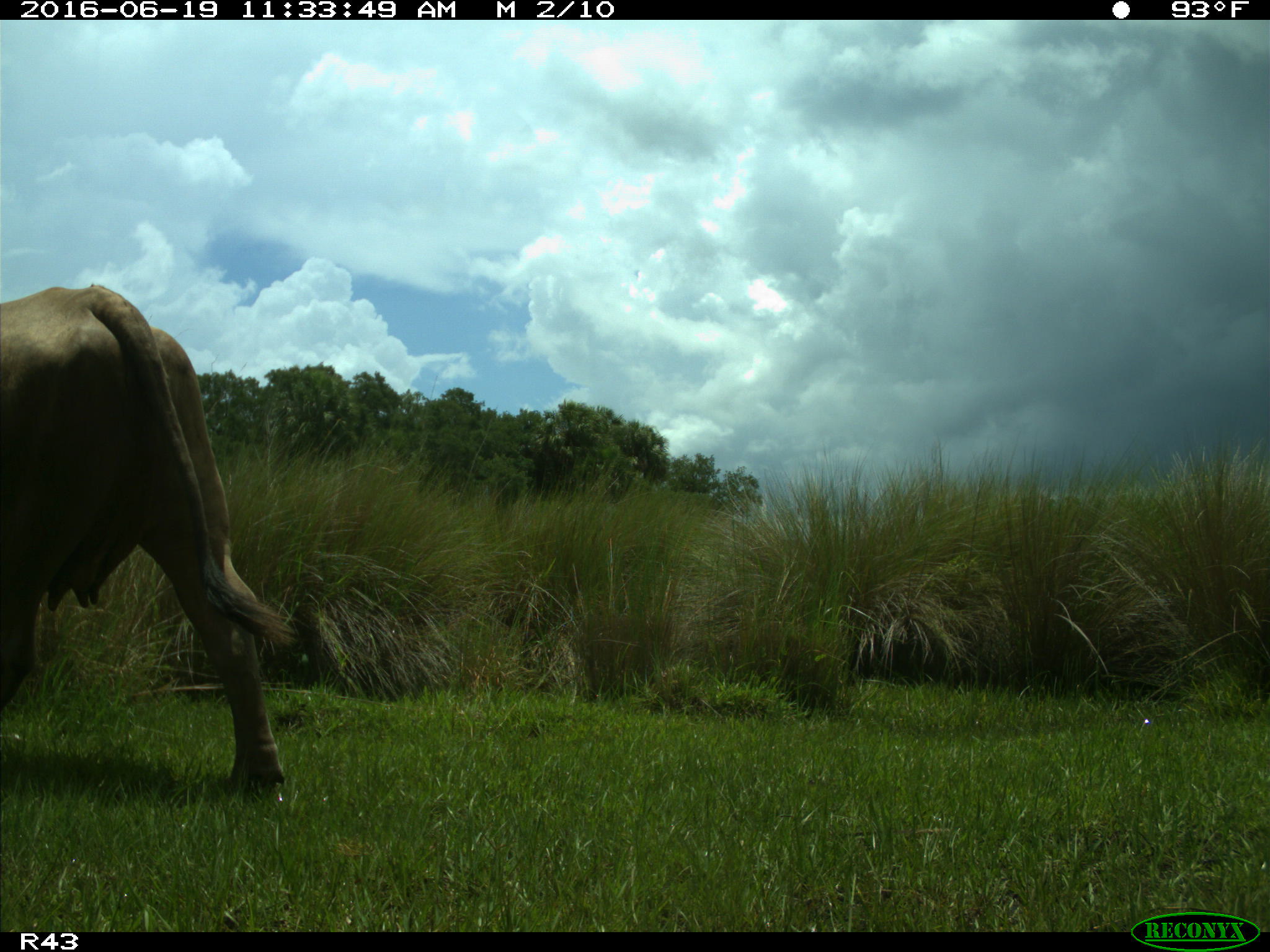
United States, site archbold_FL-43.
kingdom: Animalia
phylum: Chordata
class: Mammalia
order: Artiodactyla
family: Bovidae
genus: Bos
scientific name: Bos taurus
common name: domestic cow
Bos taurus (domestic cow).